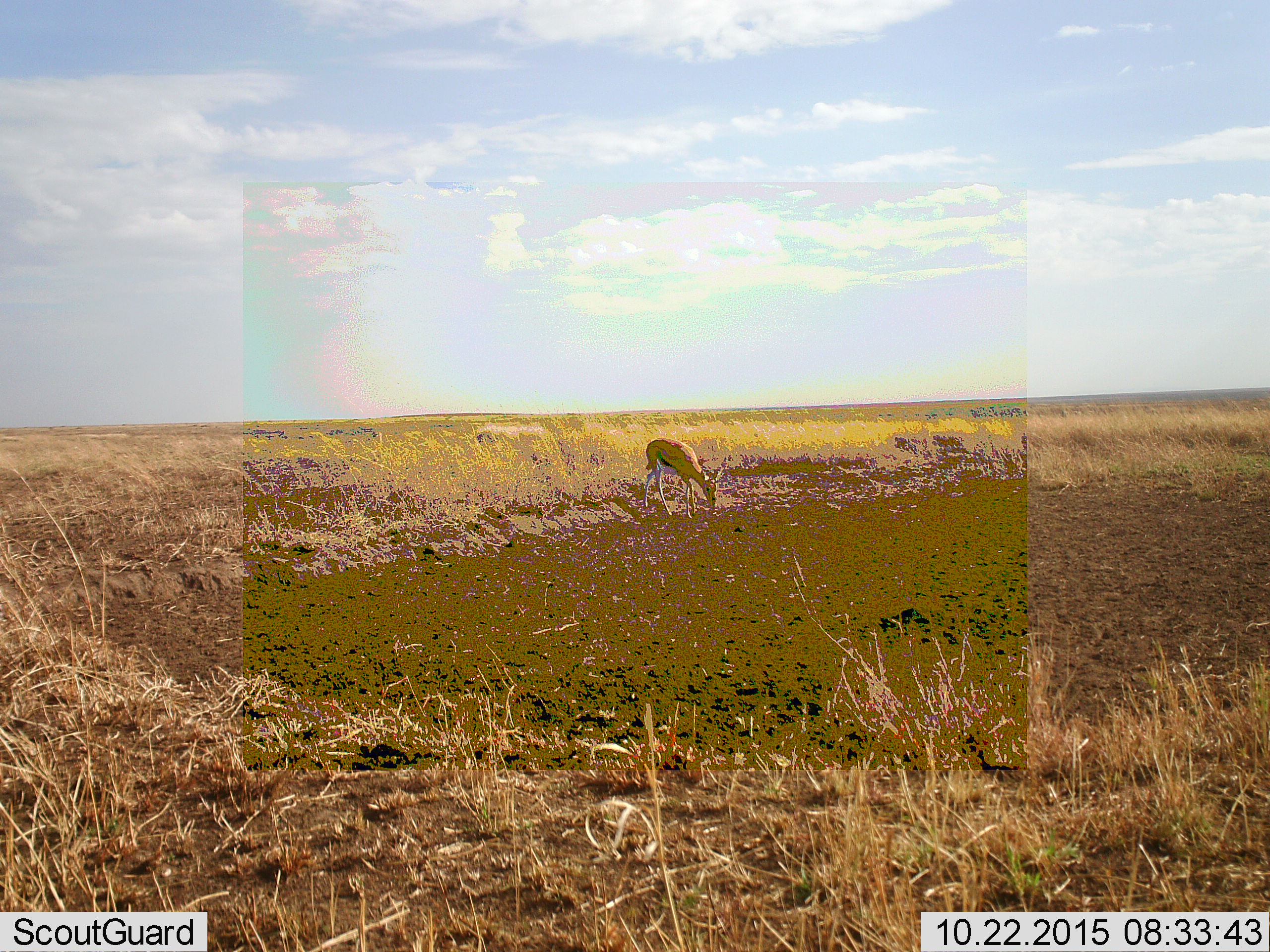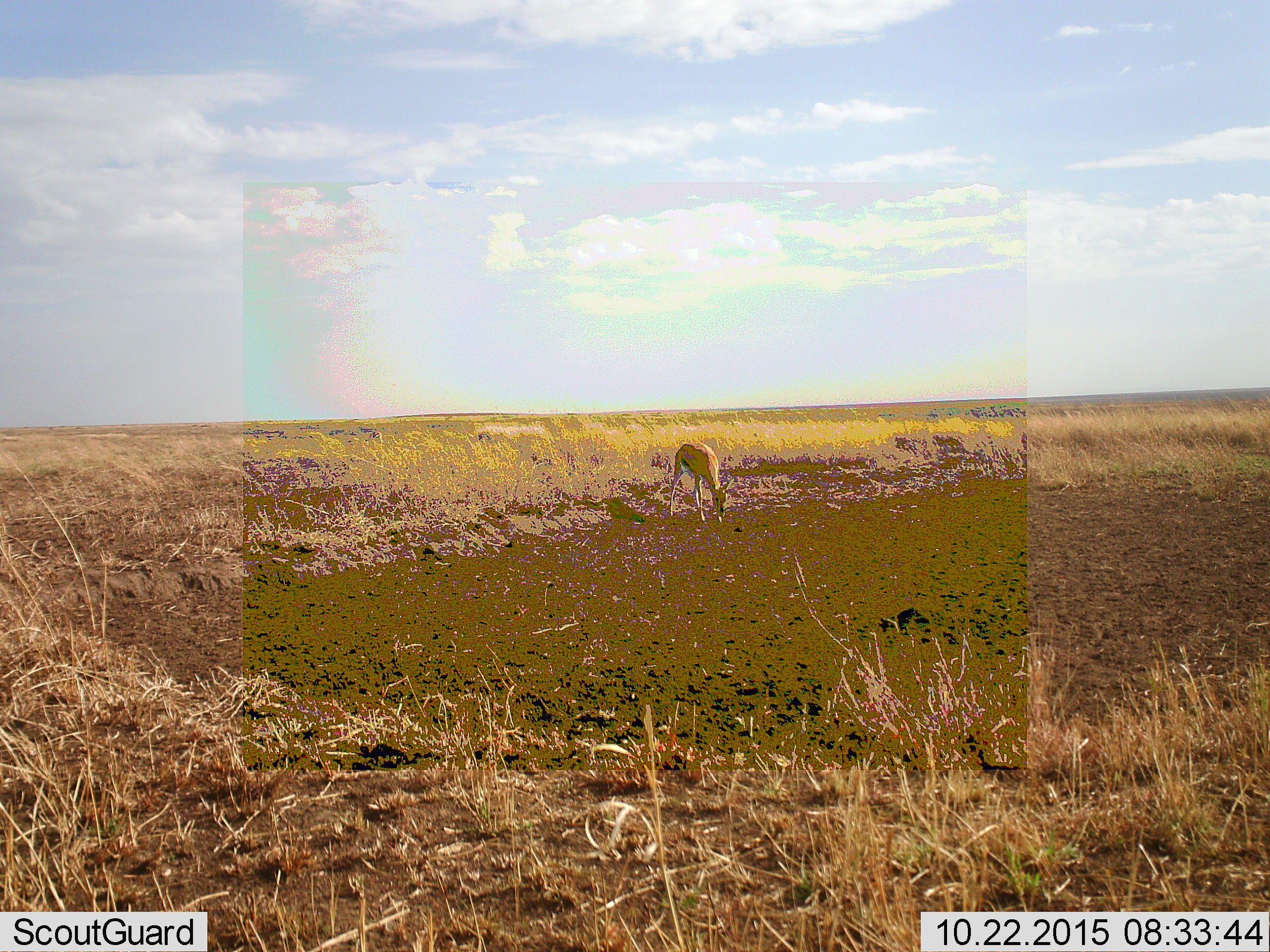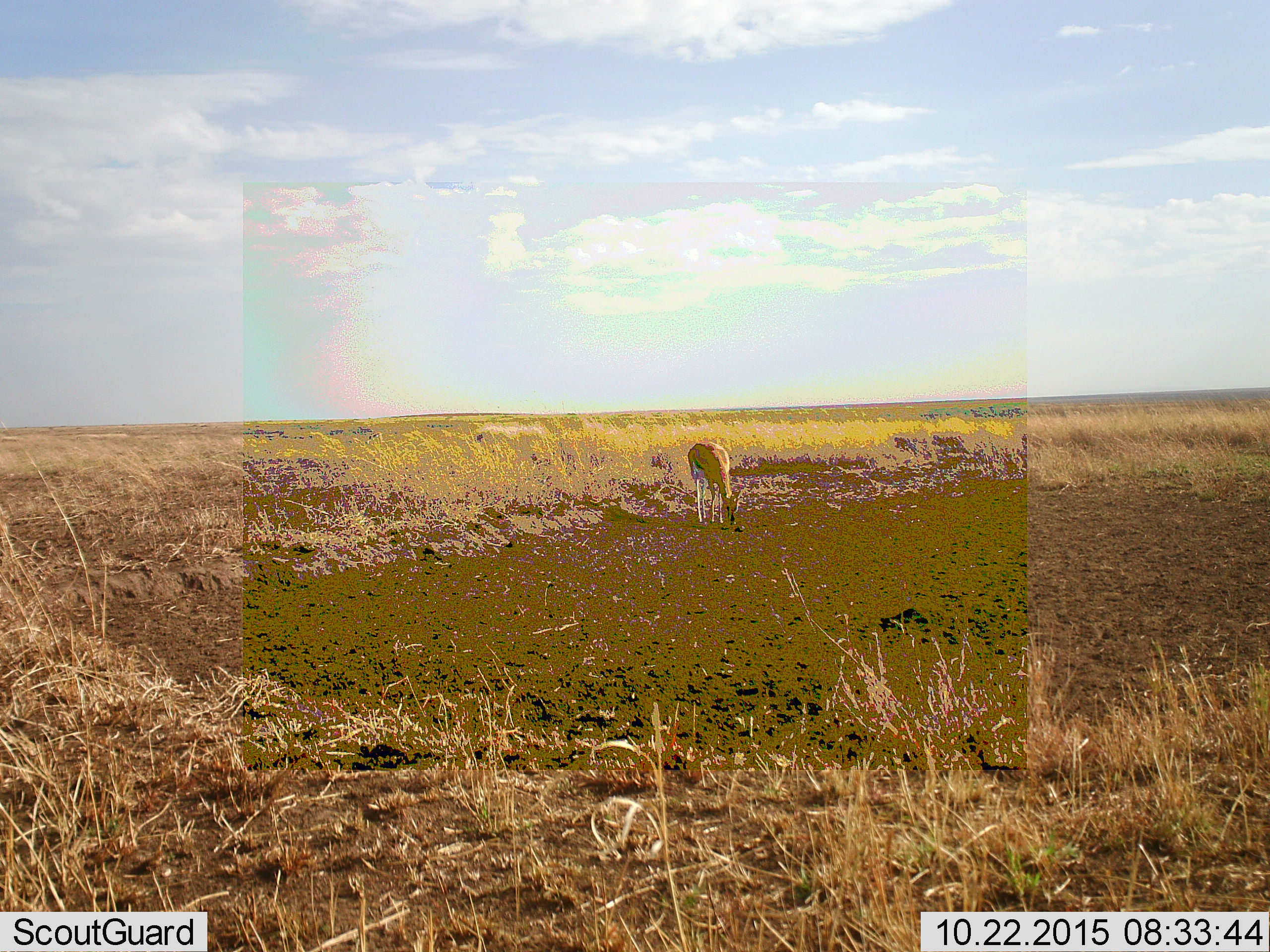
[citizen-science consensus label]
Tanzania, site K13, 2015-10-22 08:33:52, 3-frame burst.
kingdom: Animalia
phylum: Chordata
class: Mammalia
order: Artiodactyla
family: Bovidae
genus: Eudorcas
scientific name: Eudorcas thomsonii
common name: thomson's gazelle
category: gazellethomsons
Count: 1.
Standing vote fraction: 0%.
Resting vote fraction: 0%.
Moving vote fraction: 0%.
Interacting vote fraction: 0%.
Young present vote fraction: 0%.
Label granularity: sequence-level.